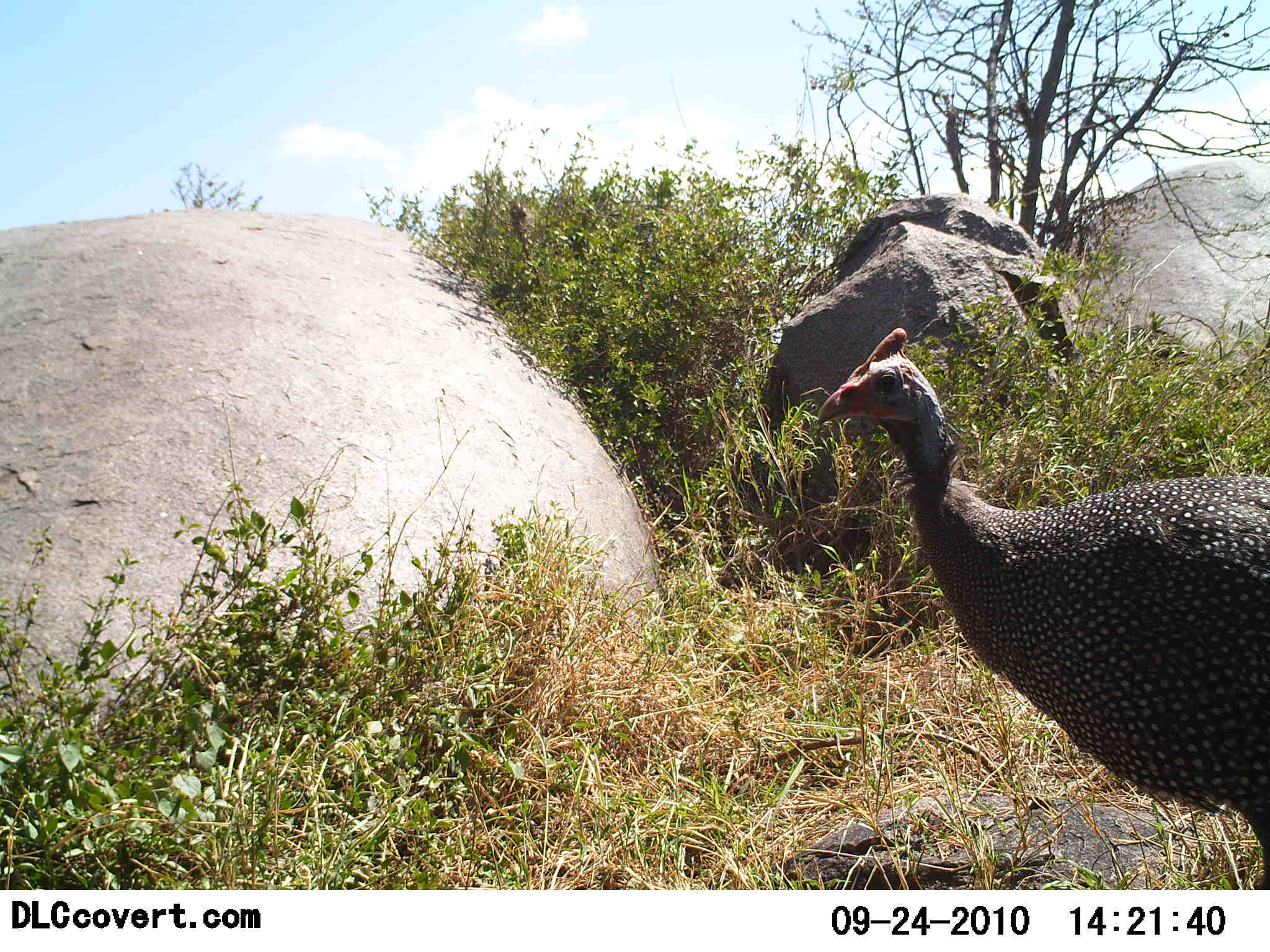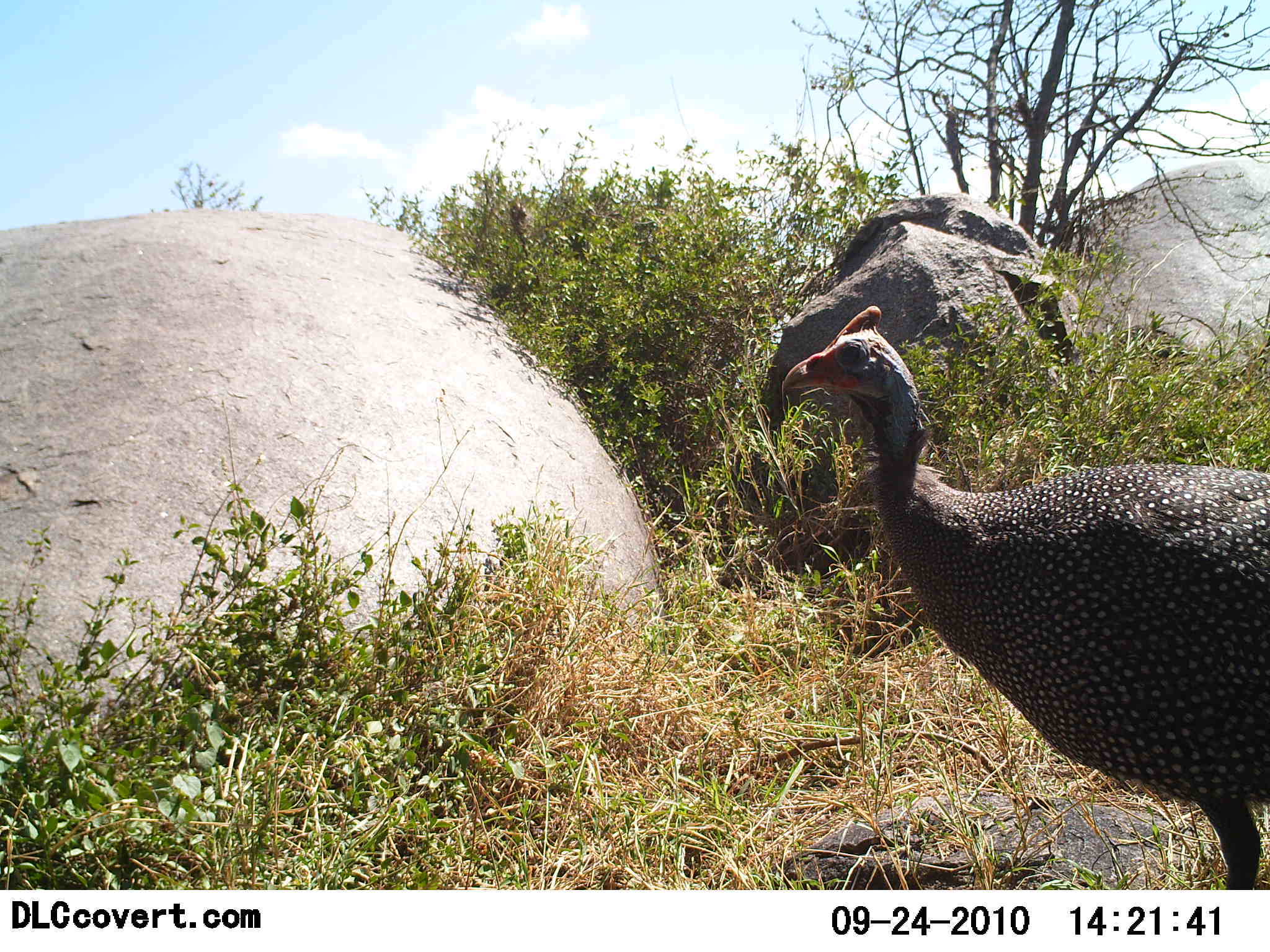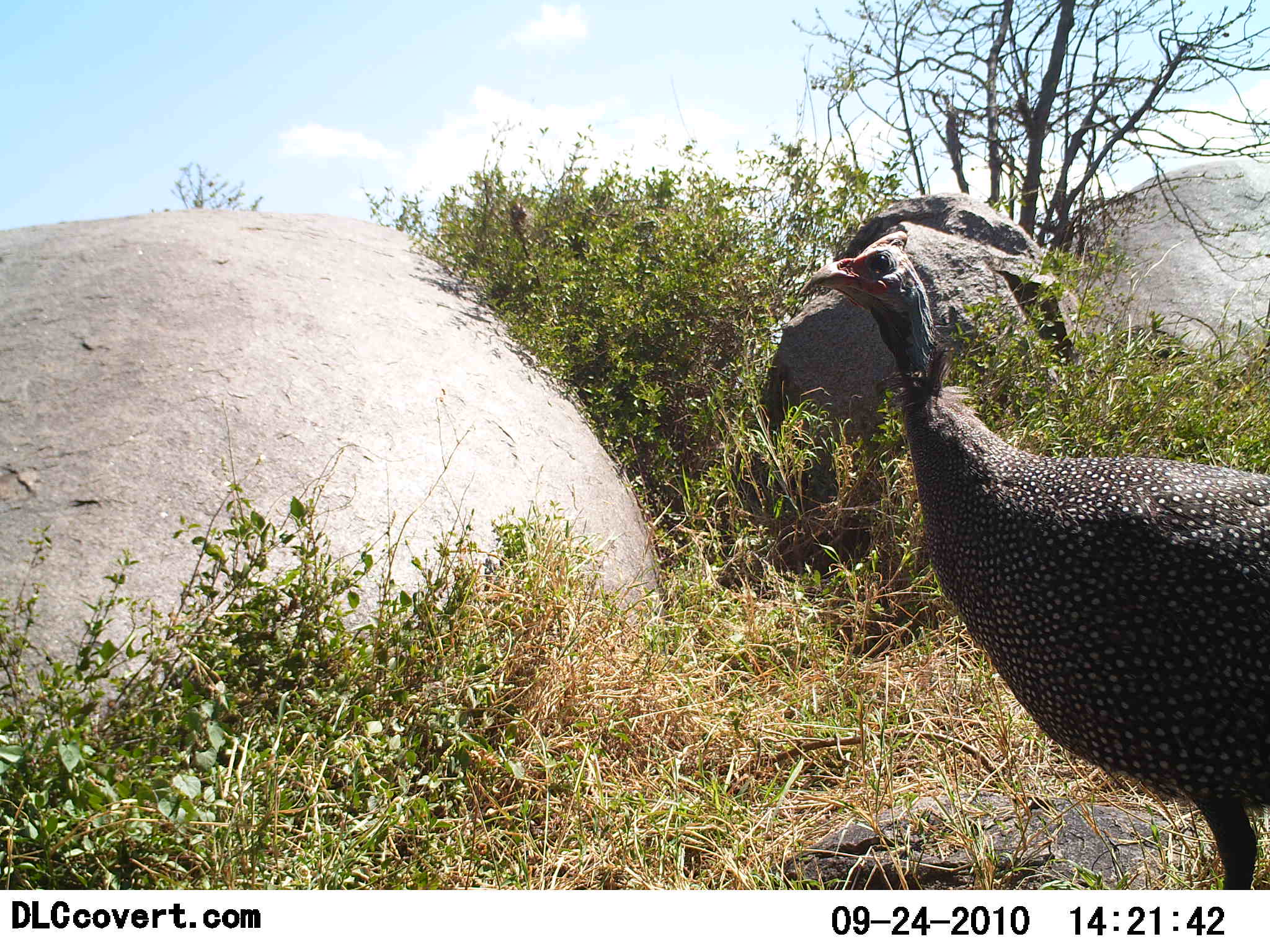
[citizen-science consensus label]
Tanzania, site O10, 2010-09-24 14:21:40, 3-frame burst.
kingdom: Animalia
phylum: Chordata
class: Aves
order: Galliformes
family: Numididae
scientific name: Numididae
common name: guinea fowl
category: guineafowl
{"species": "guineafowl (guinea fowl) (Numididae)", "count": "1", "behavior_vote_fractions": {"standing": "95%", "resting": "0%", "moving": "5%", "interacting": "0%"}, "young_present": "0%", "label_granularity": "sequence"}